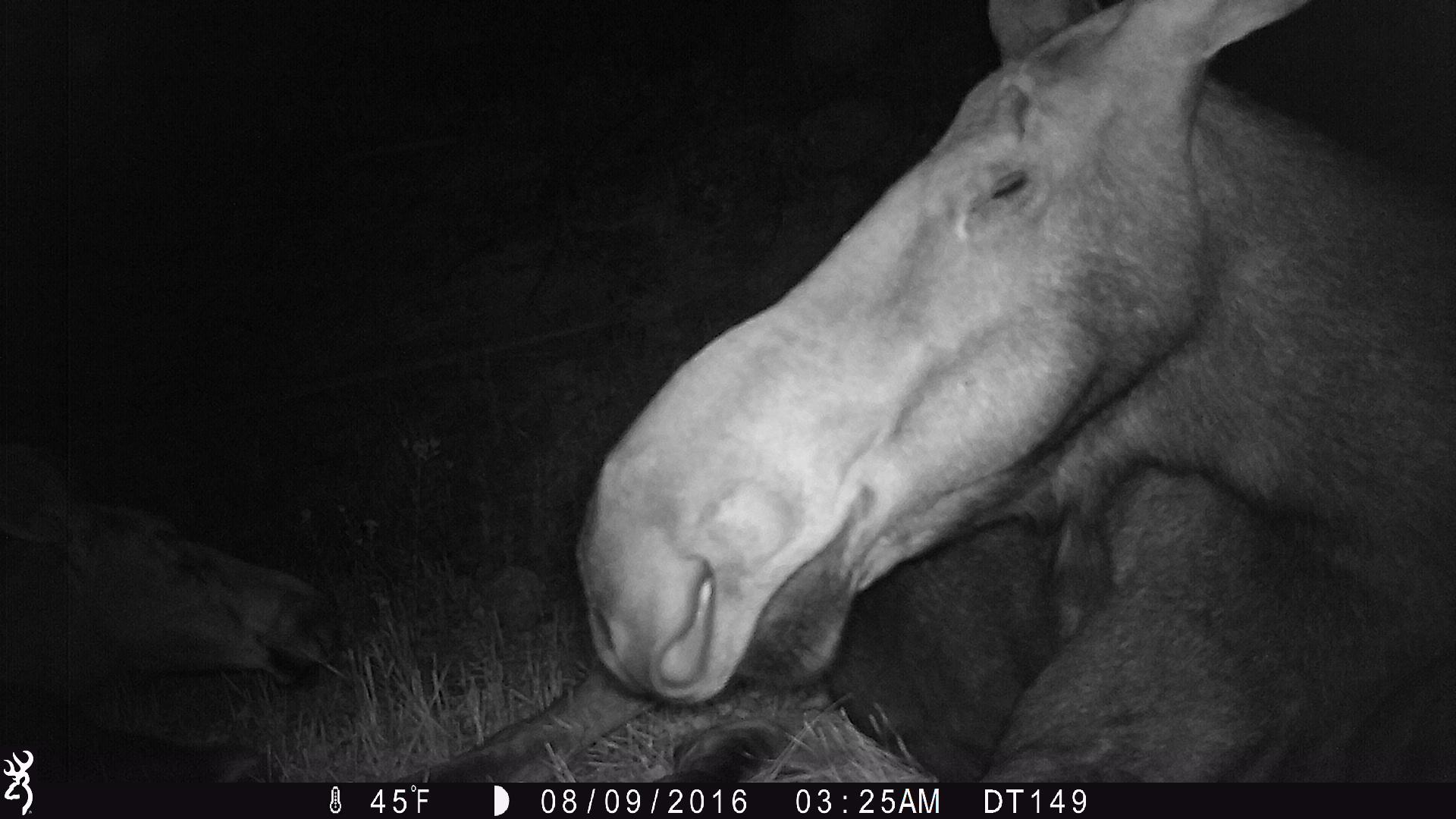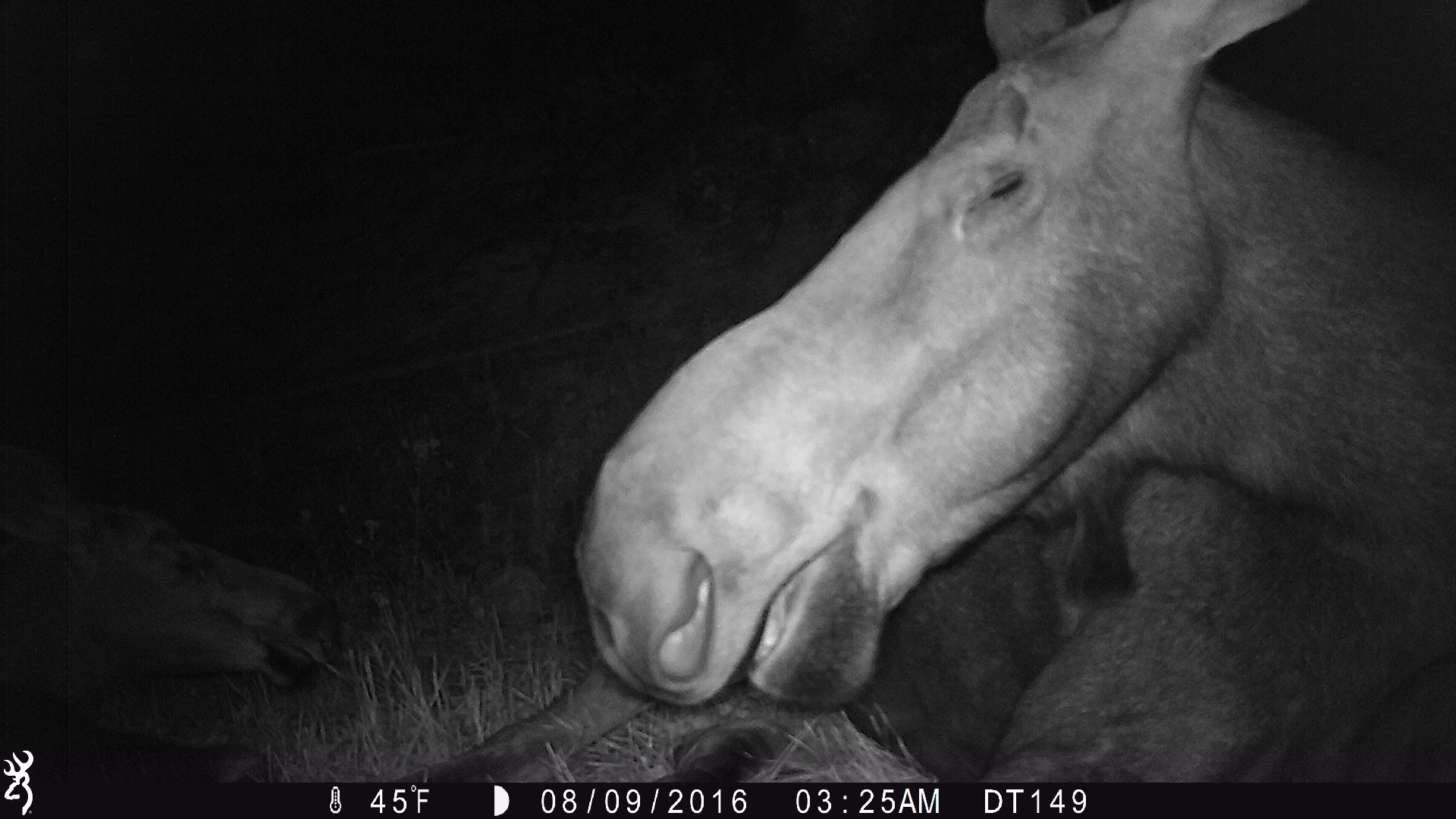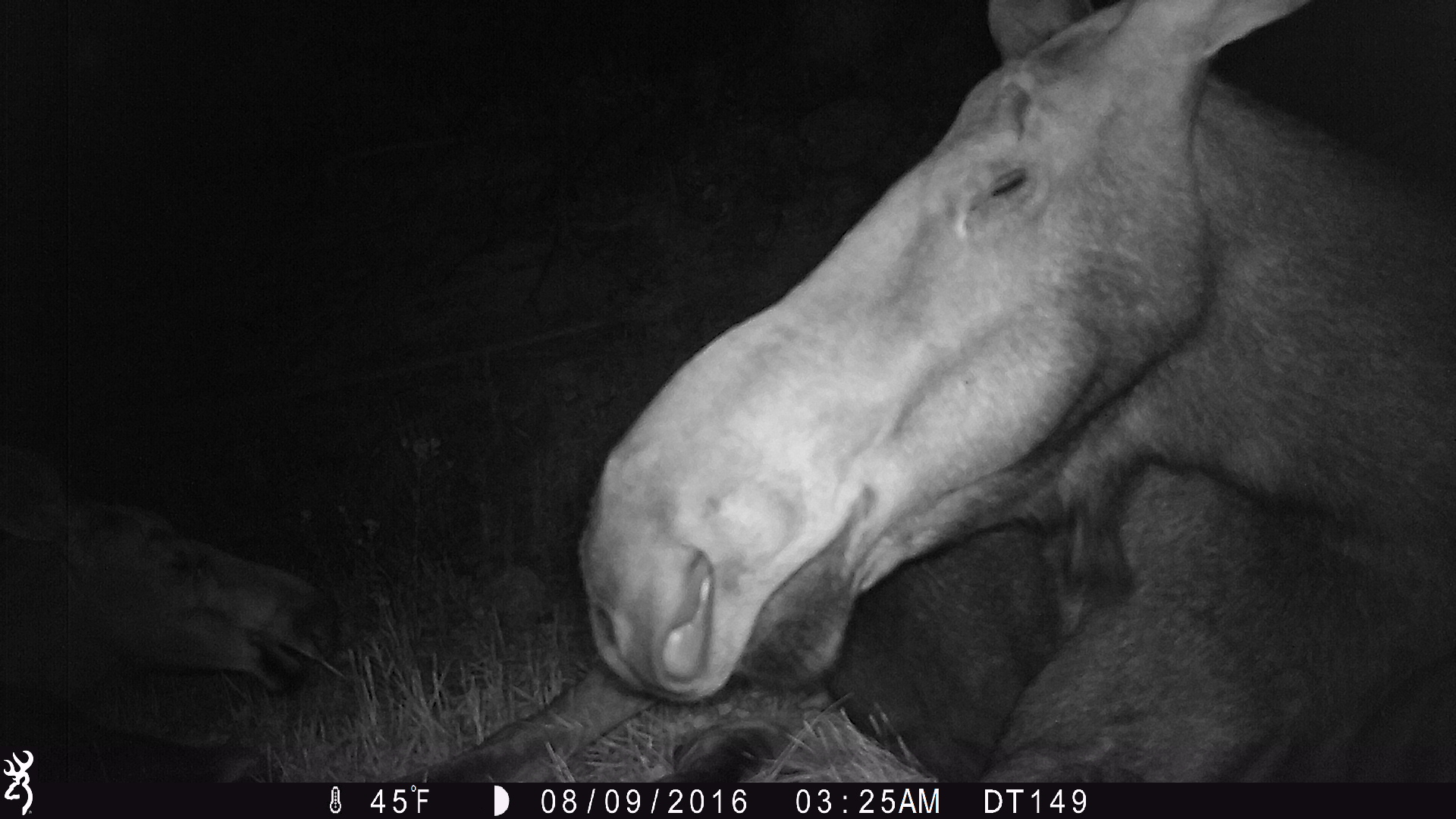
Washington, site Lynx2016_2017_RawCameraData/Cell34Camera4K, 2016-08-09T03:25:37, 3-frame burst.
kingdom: Animalia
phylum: Chordata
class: Mammalia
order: Artiodactyla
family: Cervidae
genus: Alces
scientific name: Alces alces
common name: moose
Alces alces (moose). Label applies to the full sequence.